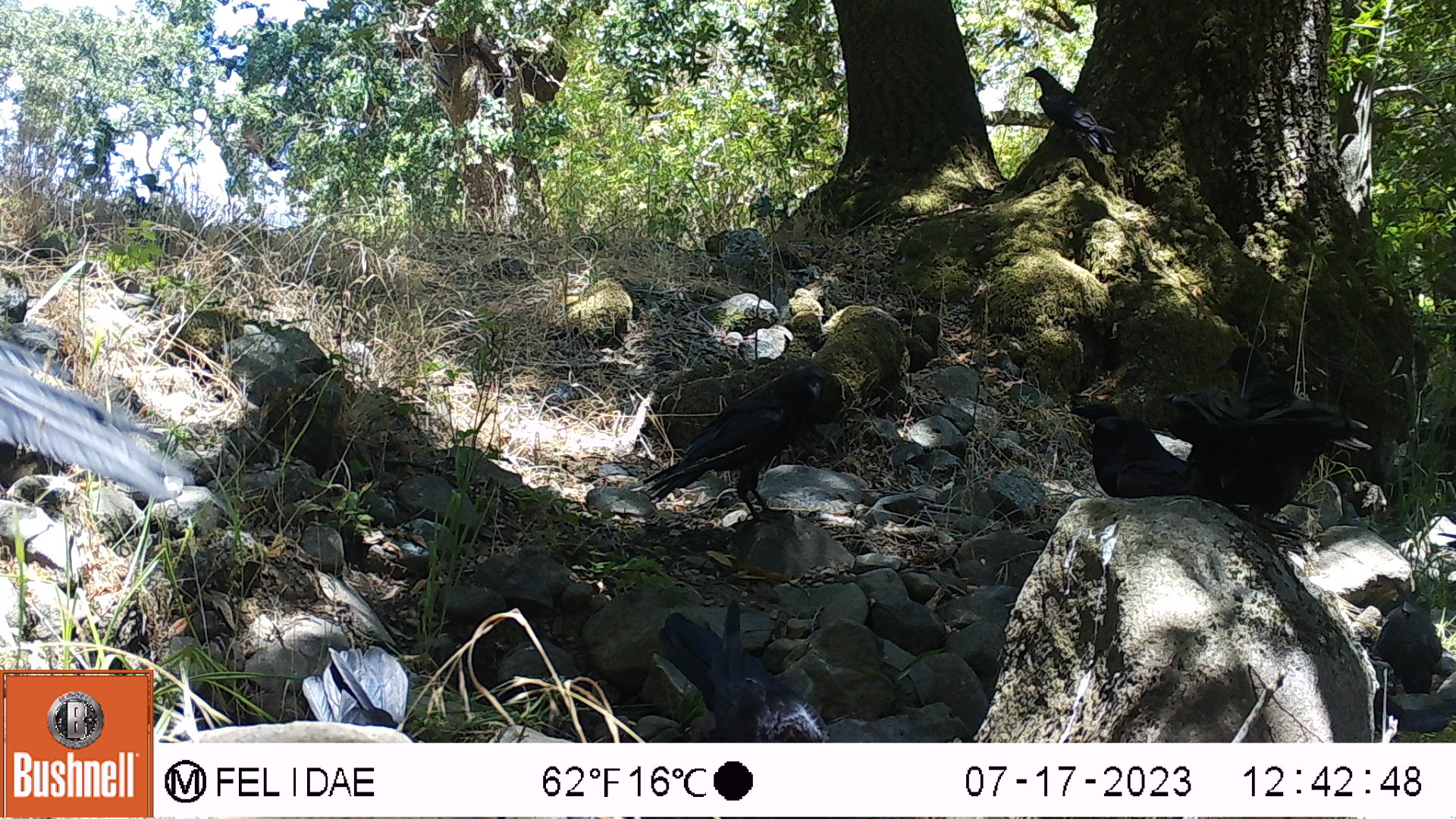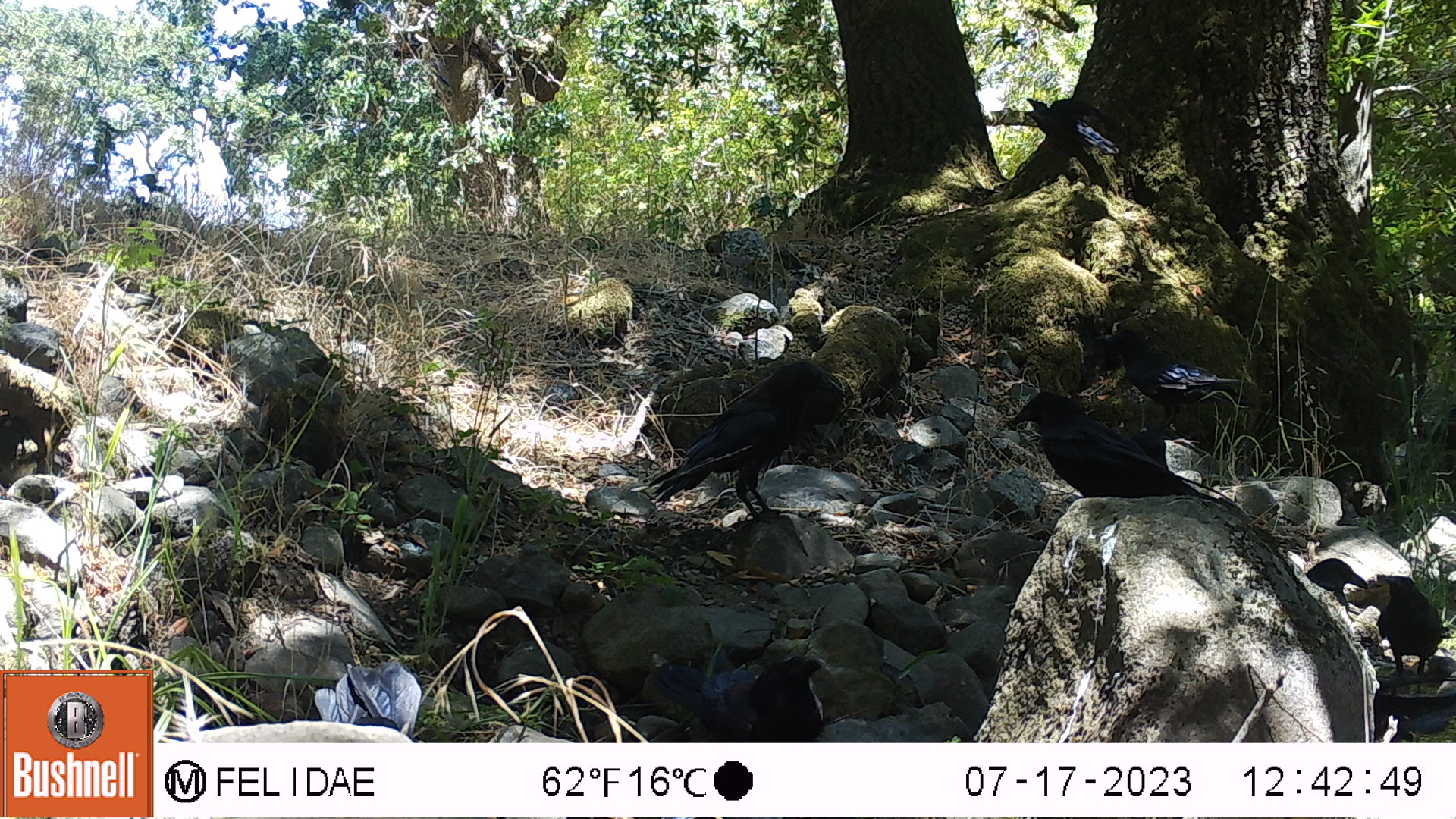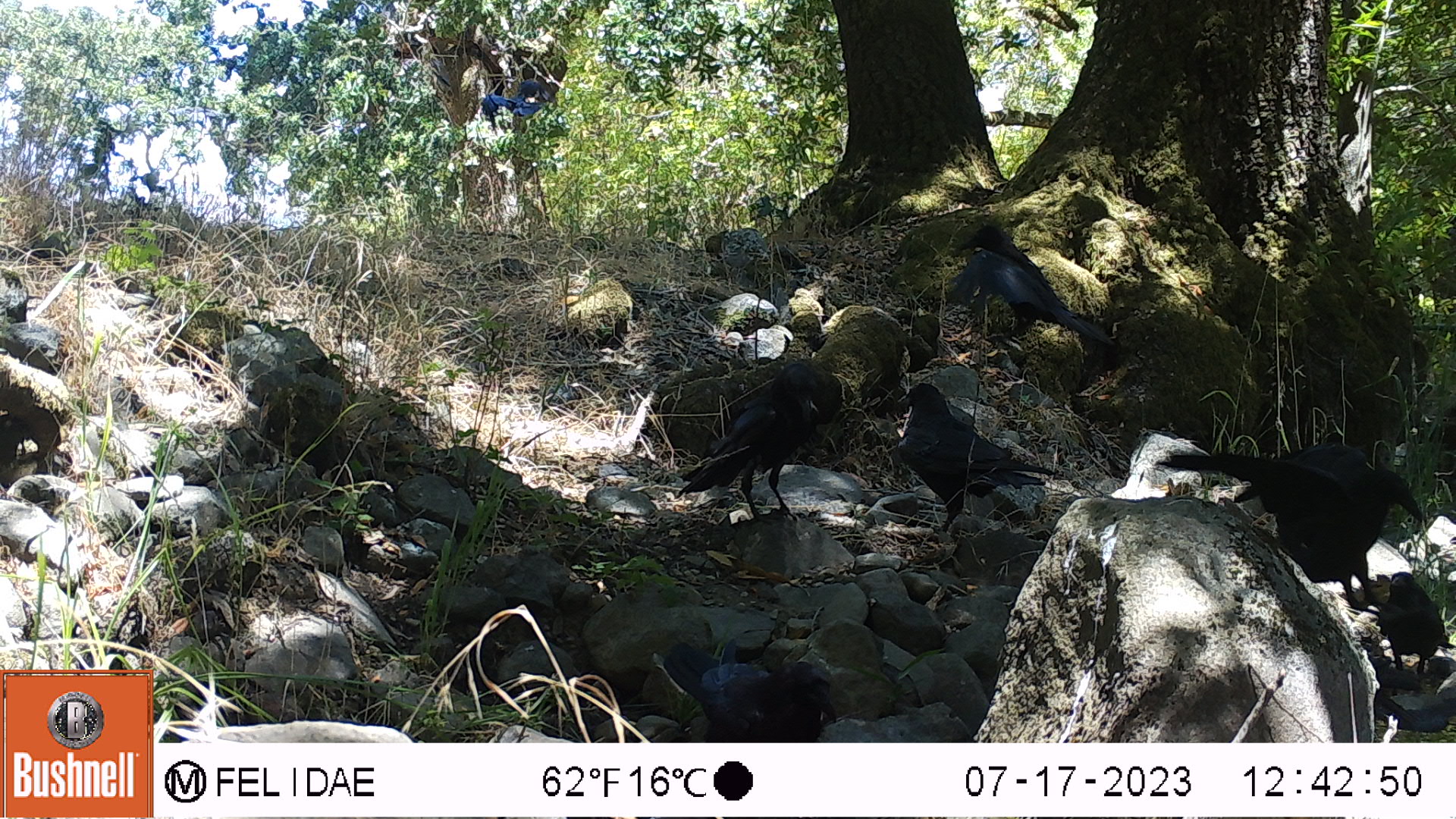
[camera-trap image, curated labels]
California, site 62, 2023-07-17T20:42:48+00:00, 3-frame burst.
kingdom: Animalia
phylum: Chordata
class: Aves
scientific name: Aves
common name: bird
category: unknown bird